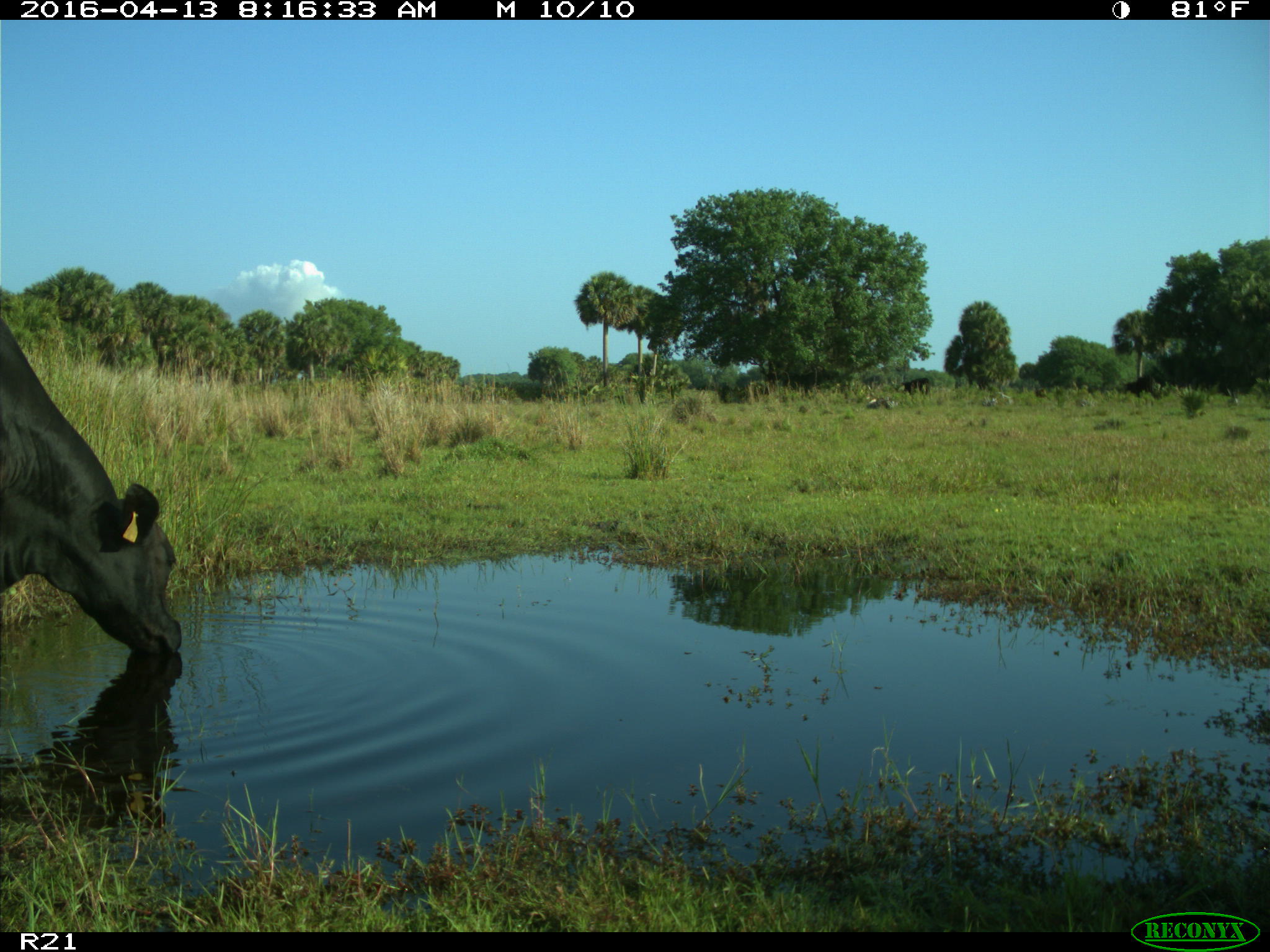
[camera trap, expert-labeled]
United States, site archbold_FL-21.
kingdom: Animalia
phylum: Chordata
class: Mammalia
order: Artiodactyla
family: Bovidae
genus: Bos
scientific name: Bos taurus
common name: domestic cow